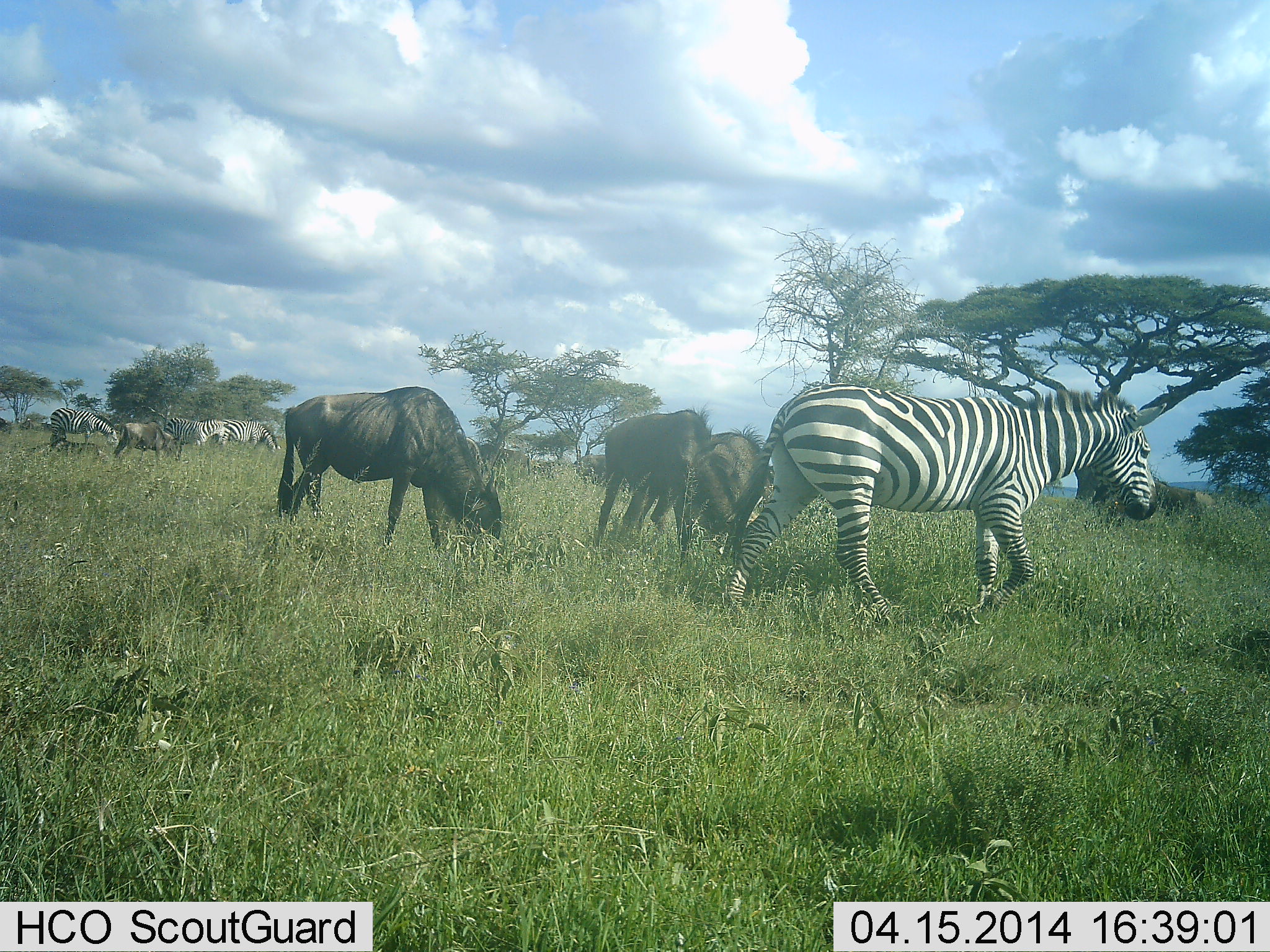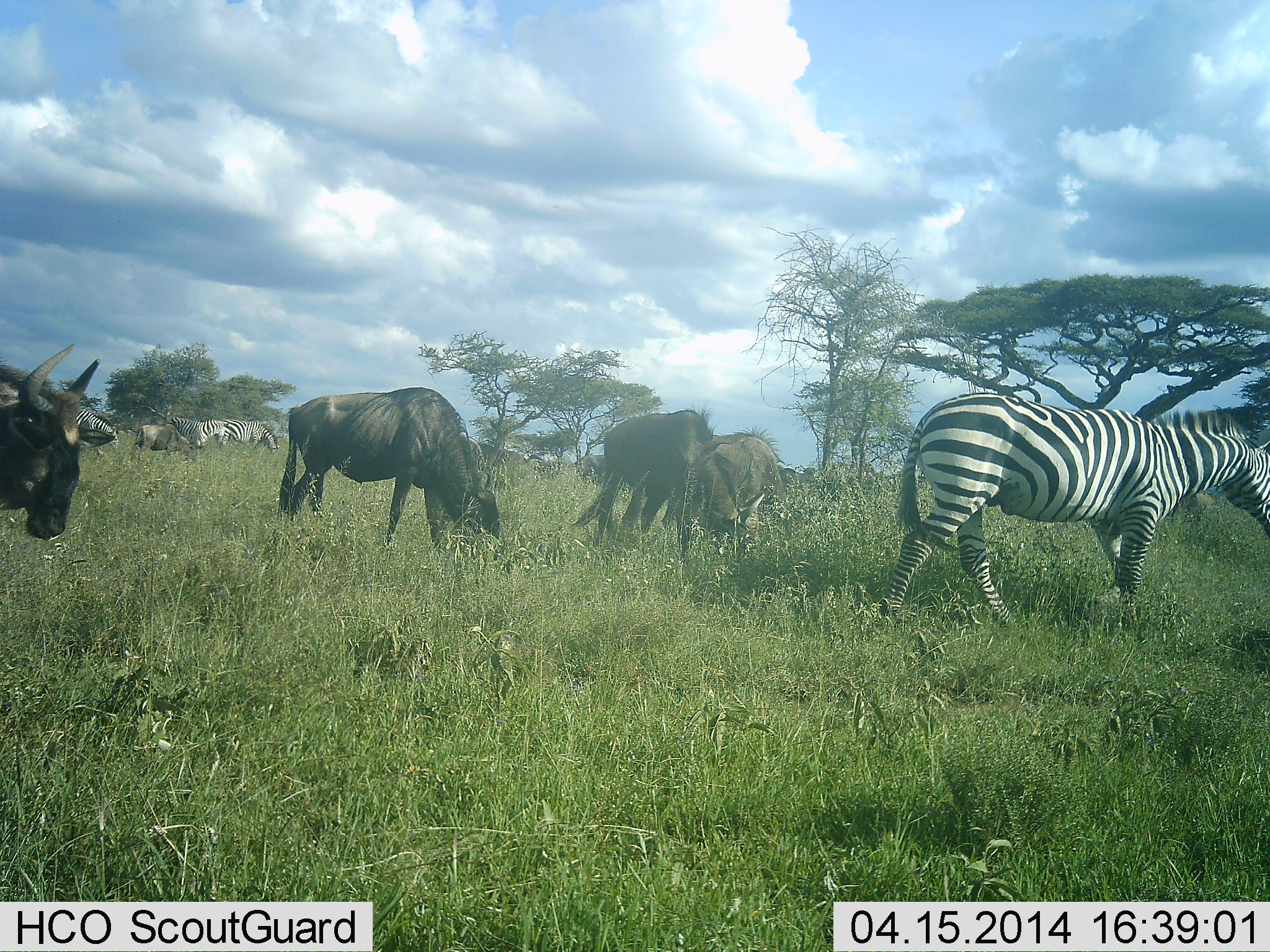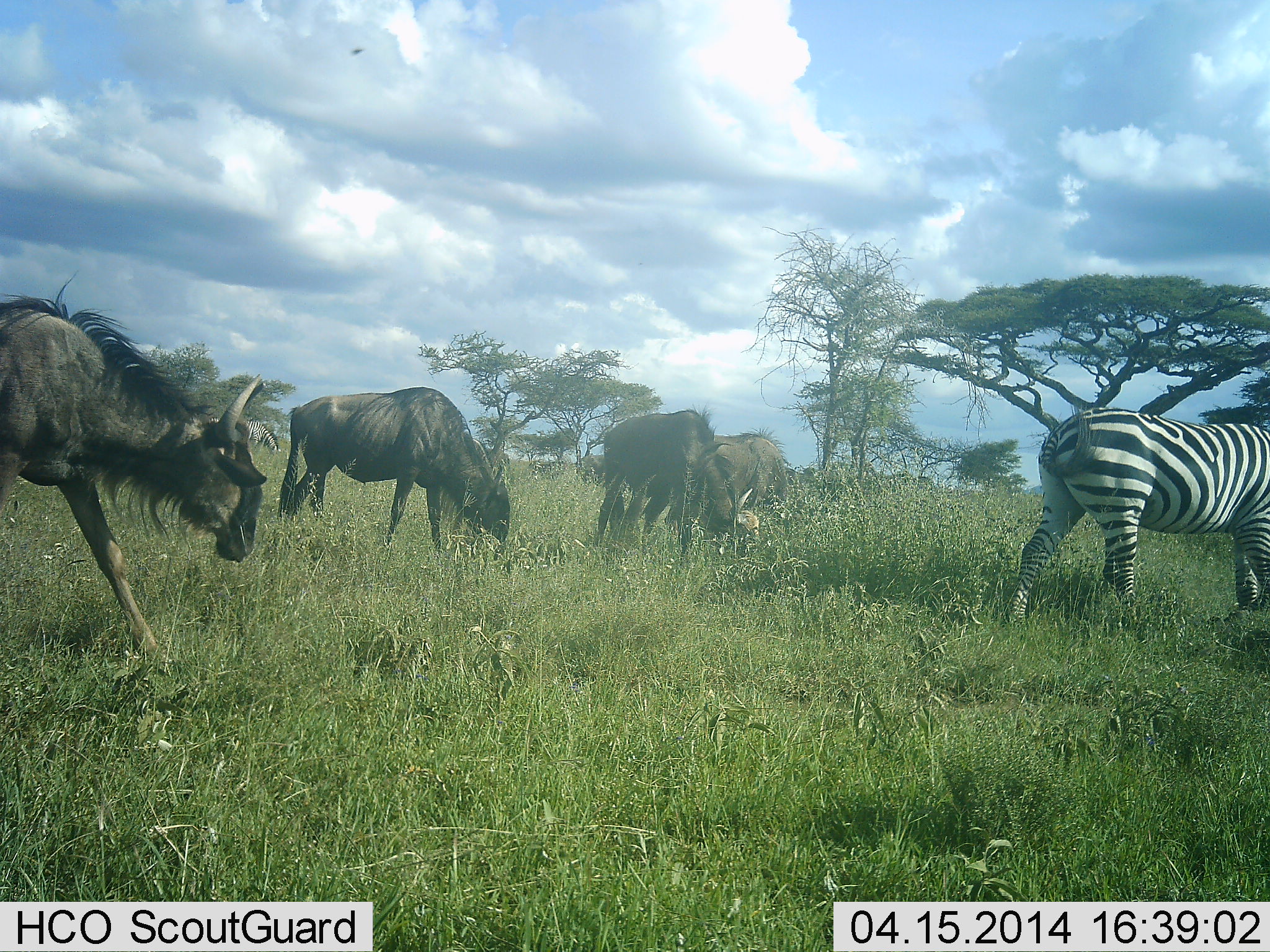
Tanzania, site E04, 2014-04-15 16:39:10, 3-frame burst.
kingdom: Animalia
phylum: Chordata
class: Mammalia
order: Artiodactyla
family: Bovidae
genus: Connochaetes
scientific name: Connochaetes taurinus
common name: blue wildebeest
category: wildebeest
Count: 4.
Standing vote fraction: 50%.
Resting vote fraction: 0%.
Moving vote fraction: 60%.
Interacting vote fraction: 10%.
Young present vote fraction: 10%.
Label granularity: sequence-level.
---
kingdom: Animalia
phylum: Chordata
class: Mammalia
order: Perissodactyla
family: Equidae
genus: Equus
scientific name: Equus quagga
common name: plains zebra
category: zebra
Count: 4.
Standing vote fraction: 50%.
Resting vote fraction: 0%.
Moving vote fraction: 90%.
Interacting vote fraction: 10%.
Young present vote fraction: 0%.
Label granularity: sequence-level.